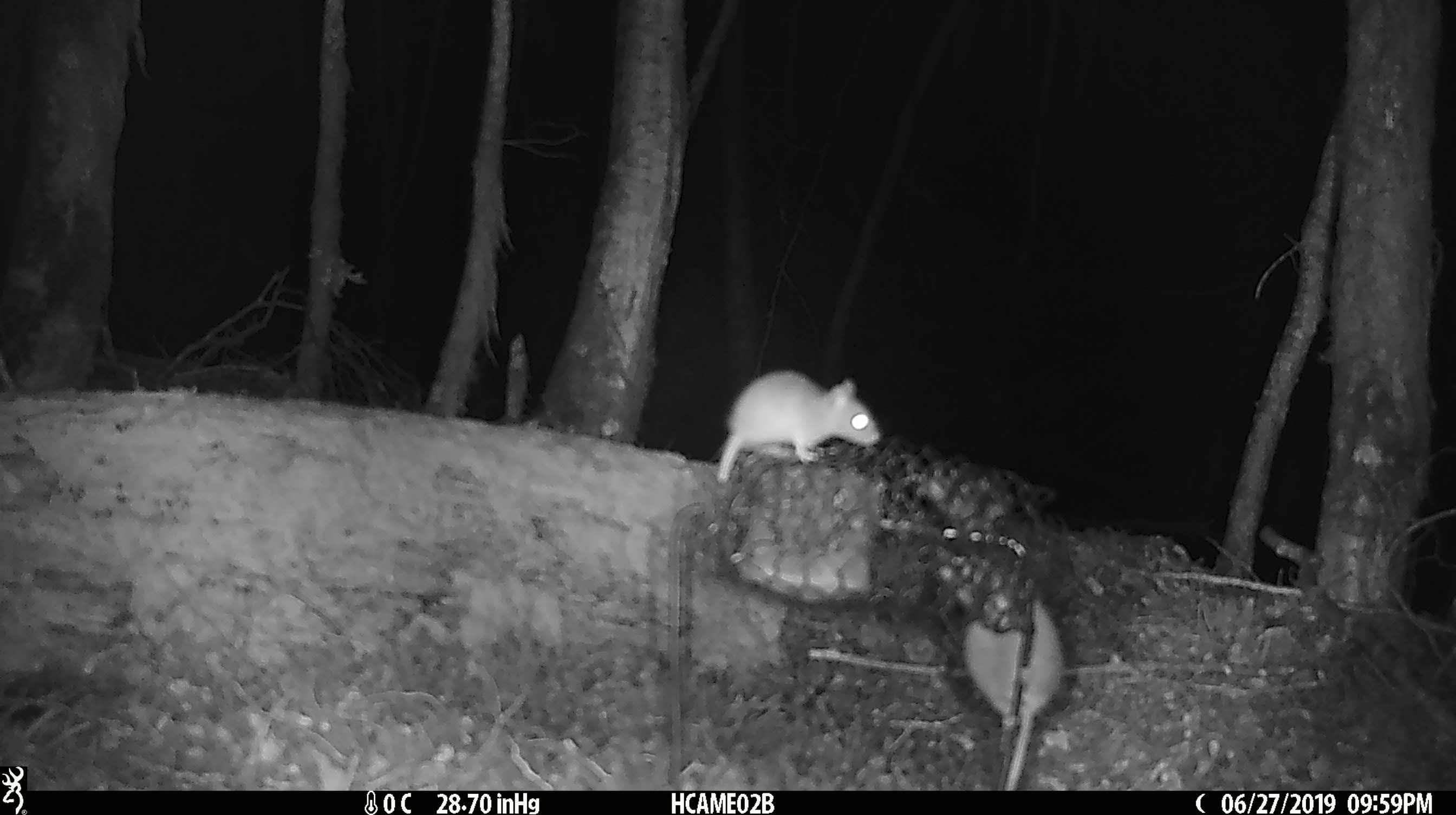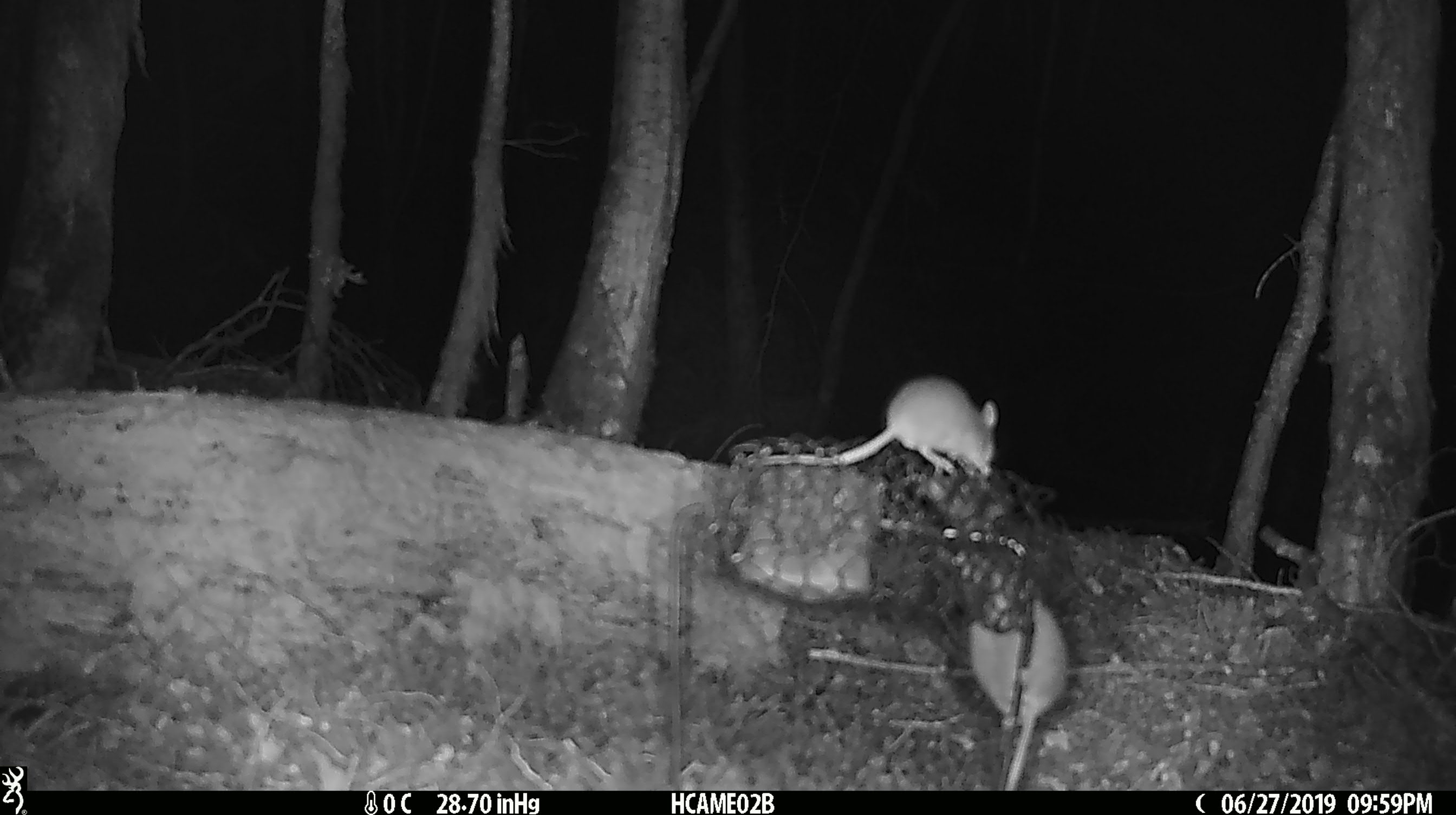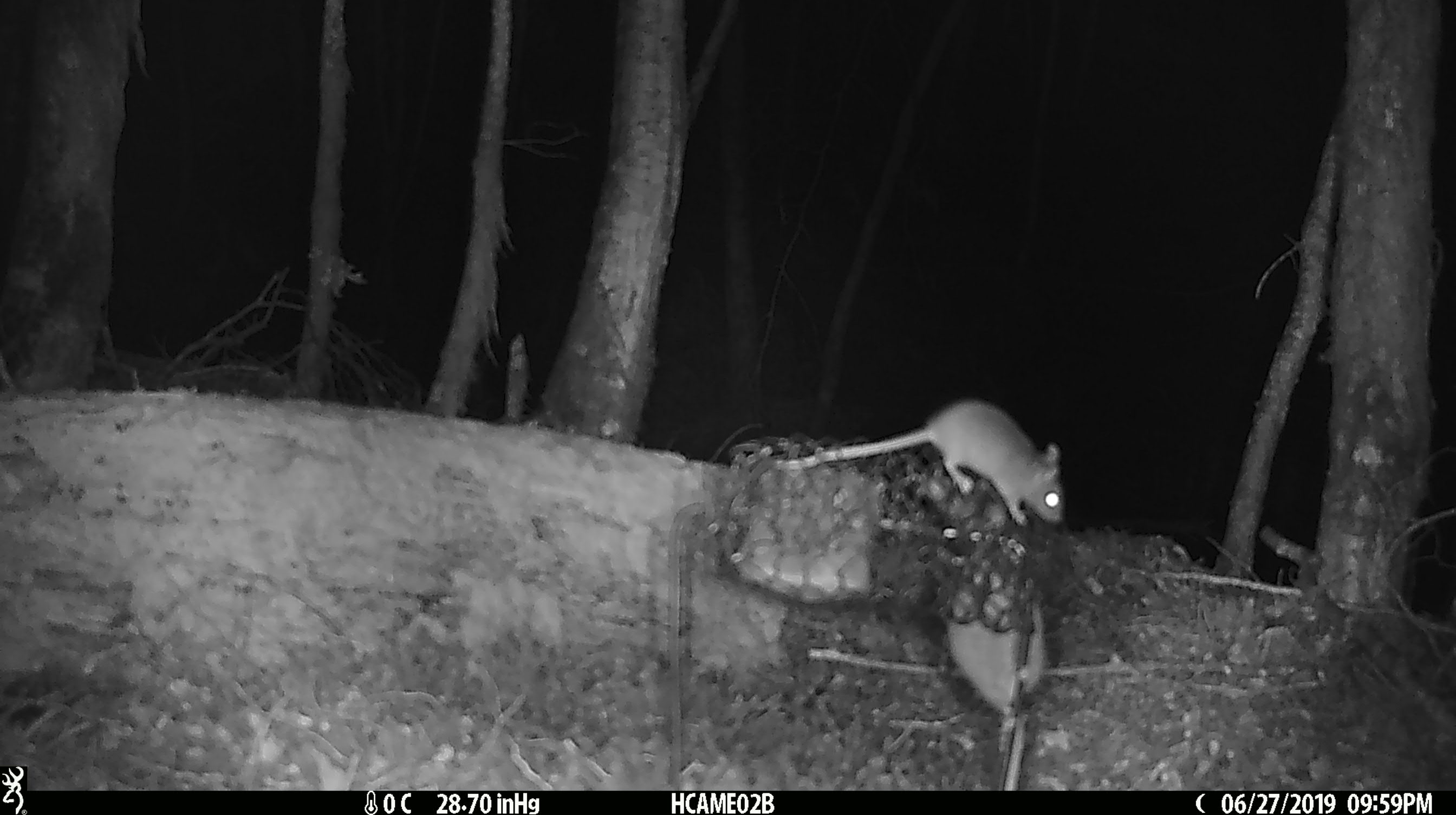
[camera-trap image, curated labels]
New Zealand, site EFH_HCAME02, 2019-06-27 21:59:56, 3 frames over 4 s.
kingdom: Animalia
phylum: Chordata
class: Mammalia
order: Rodentia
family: Muridae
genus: Mus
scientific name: Mus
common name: mouse